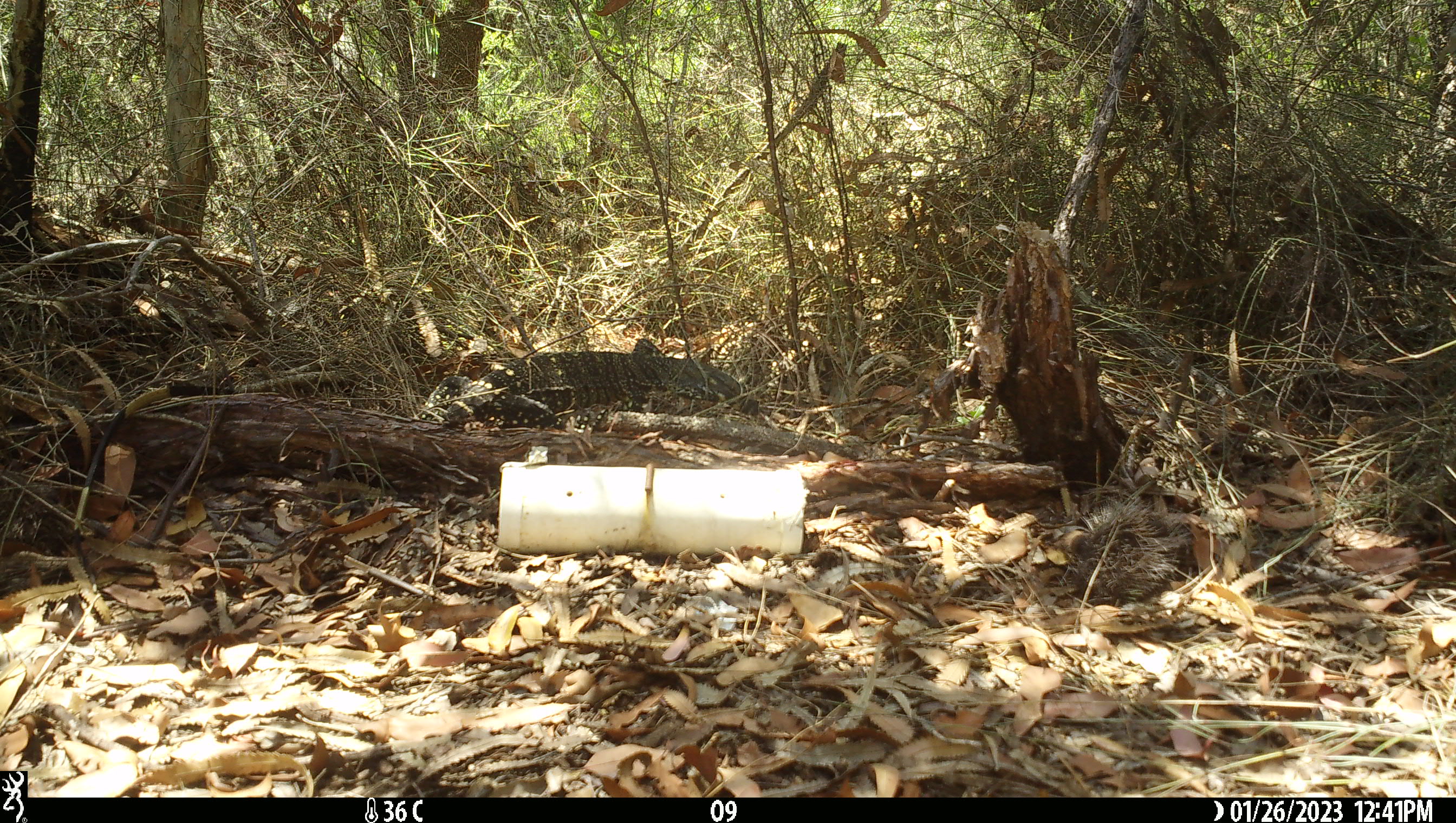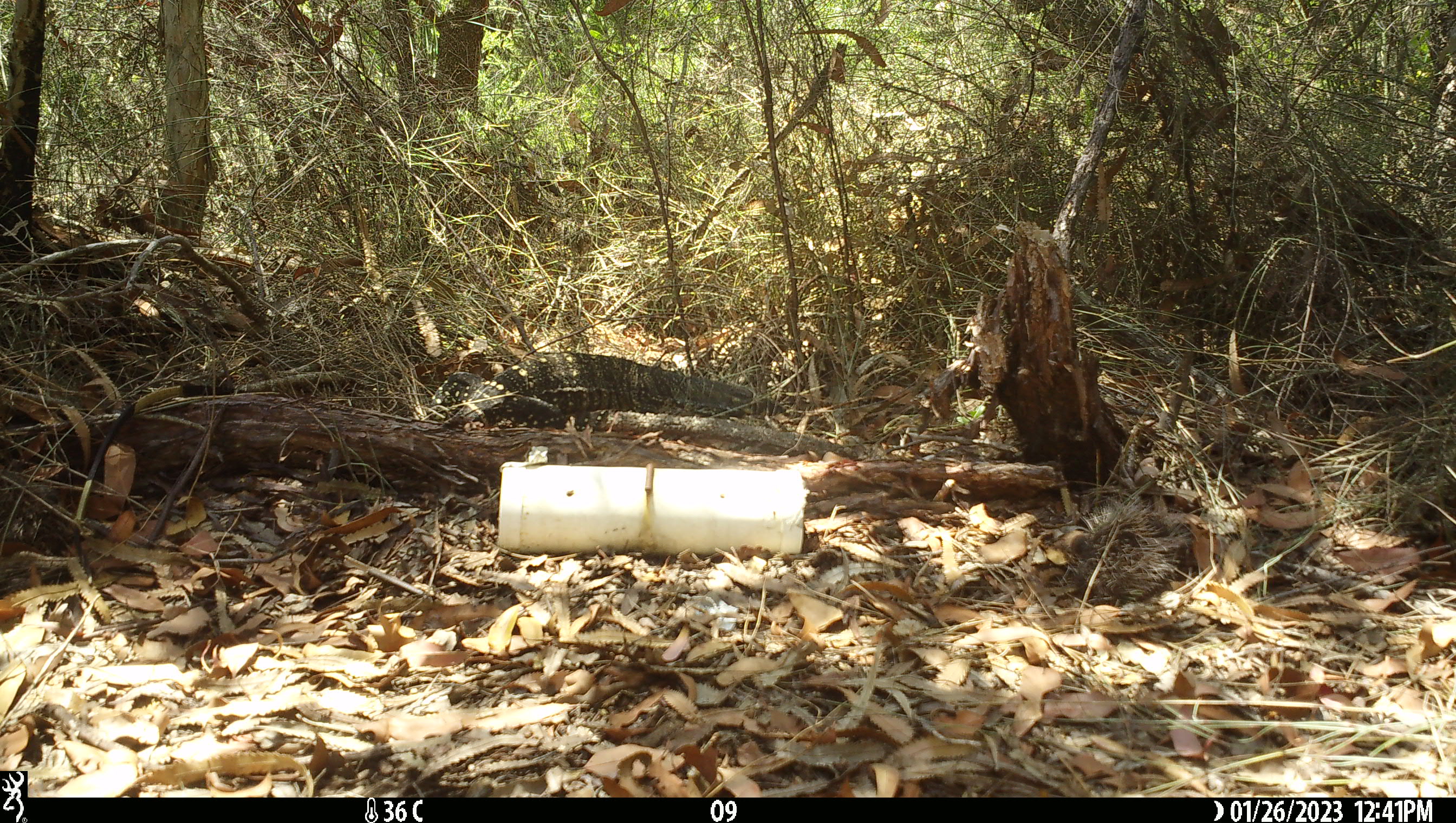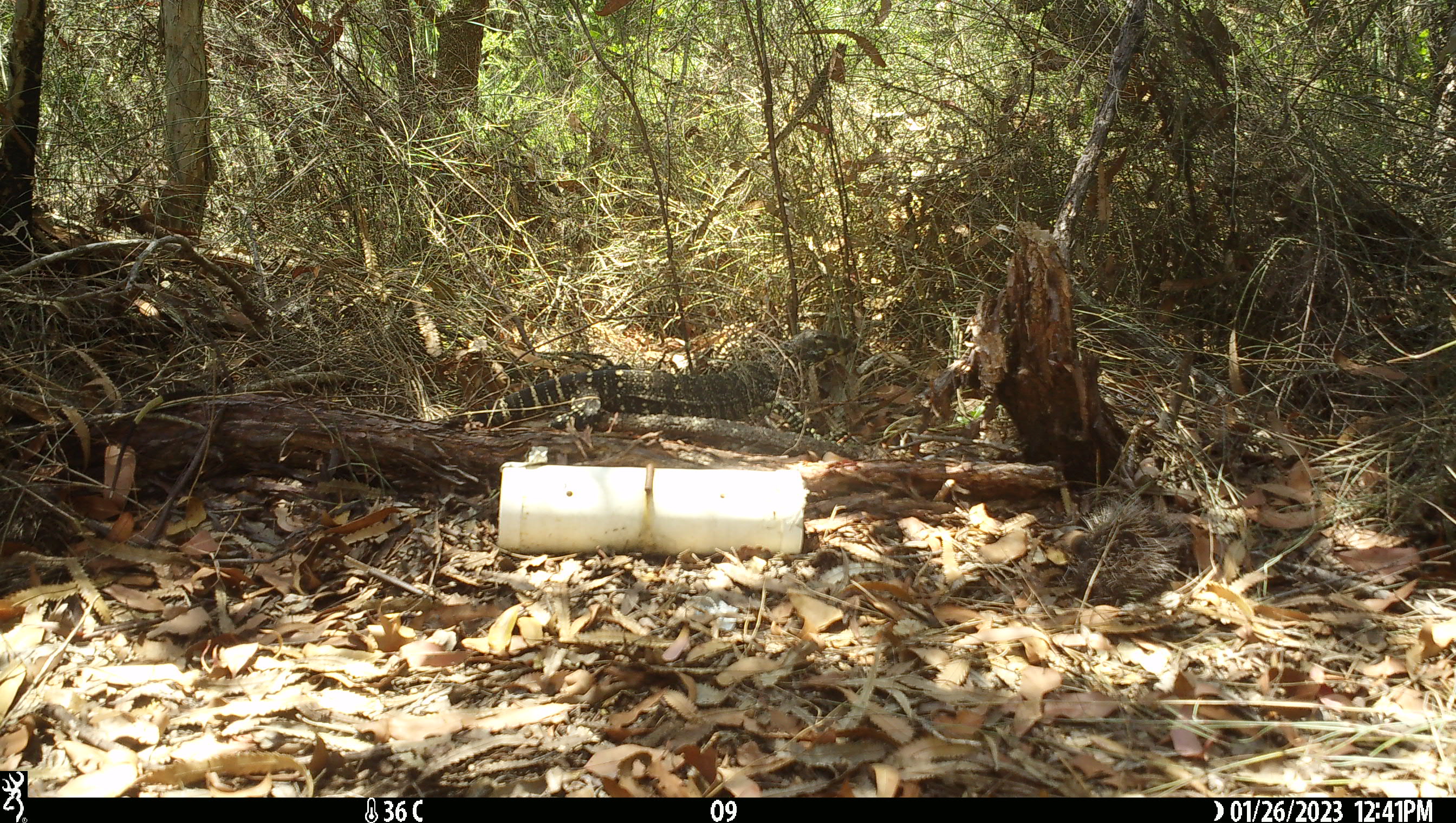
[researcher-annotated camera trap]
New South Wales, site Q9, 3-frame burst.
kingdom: Animalia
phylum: Chordata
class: Reptilia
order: Squamata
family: Varanidae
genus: Varanus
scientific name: Varanus varius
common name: lace monitor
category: goanna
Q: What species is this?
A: Goanna (lace monitor) (Varanus varius).